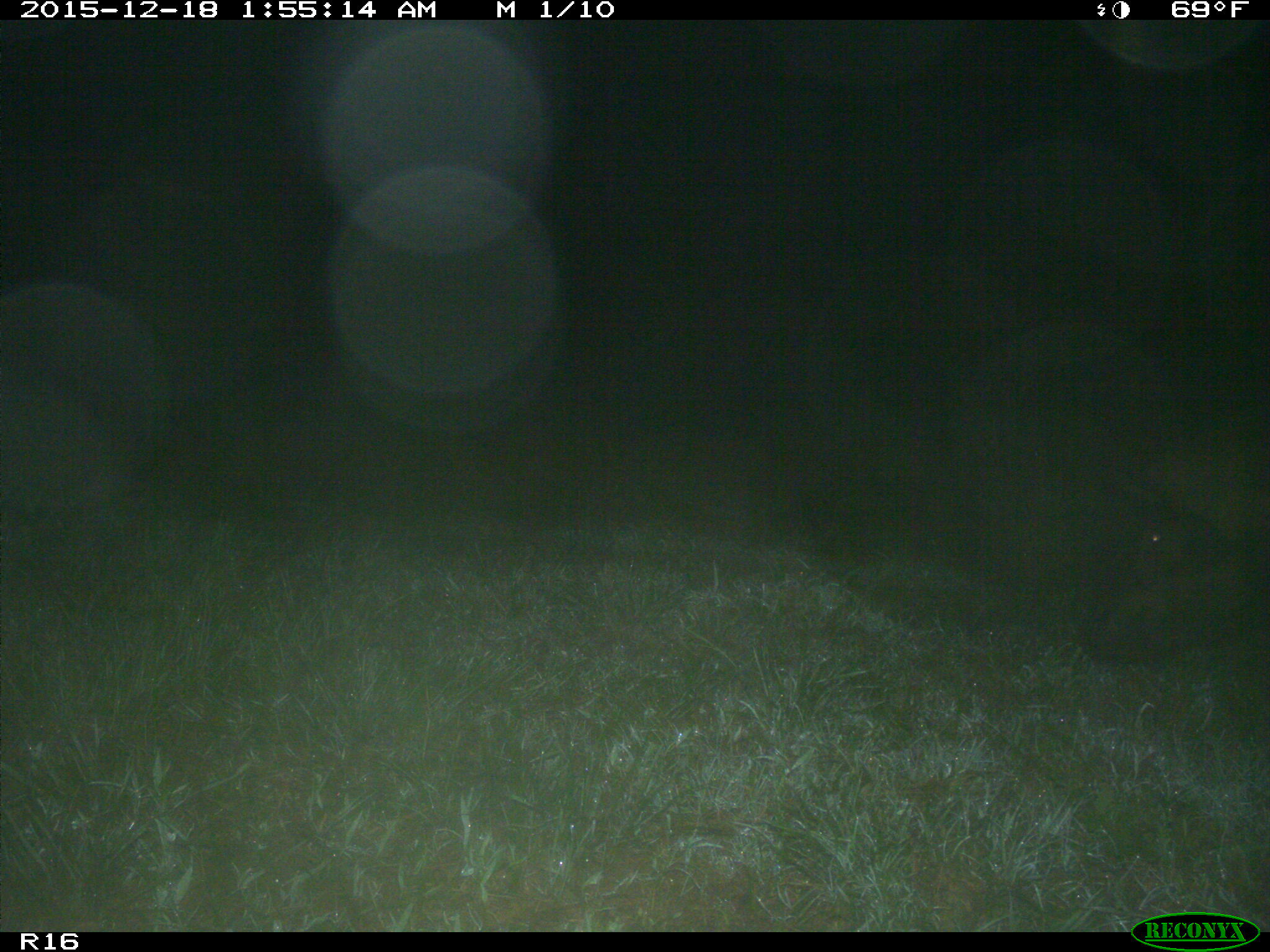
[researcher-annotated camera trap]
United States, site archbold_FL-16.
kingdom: Animalia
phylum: Chordata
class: Mammalia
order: Artiodactyla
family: Suidae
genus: Sus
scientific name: Sus scrofa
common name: wild boar